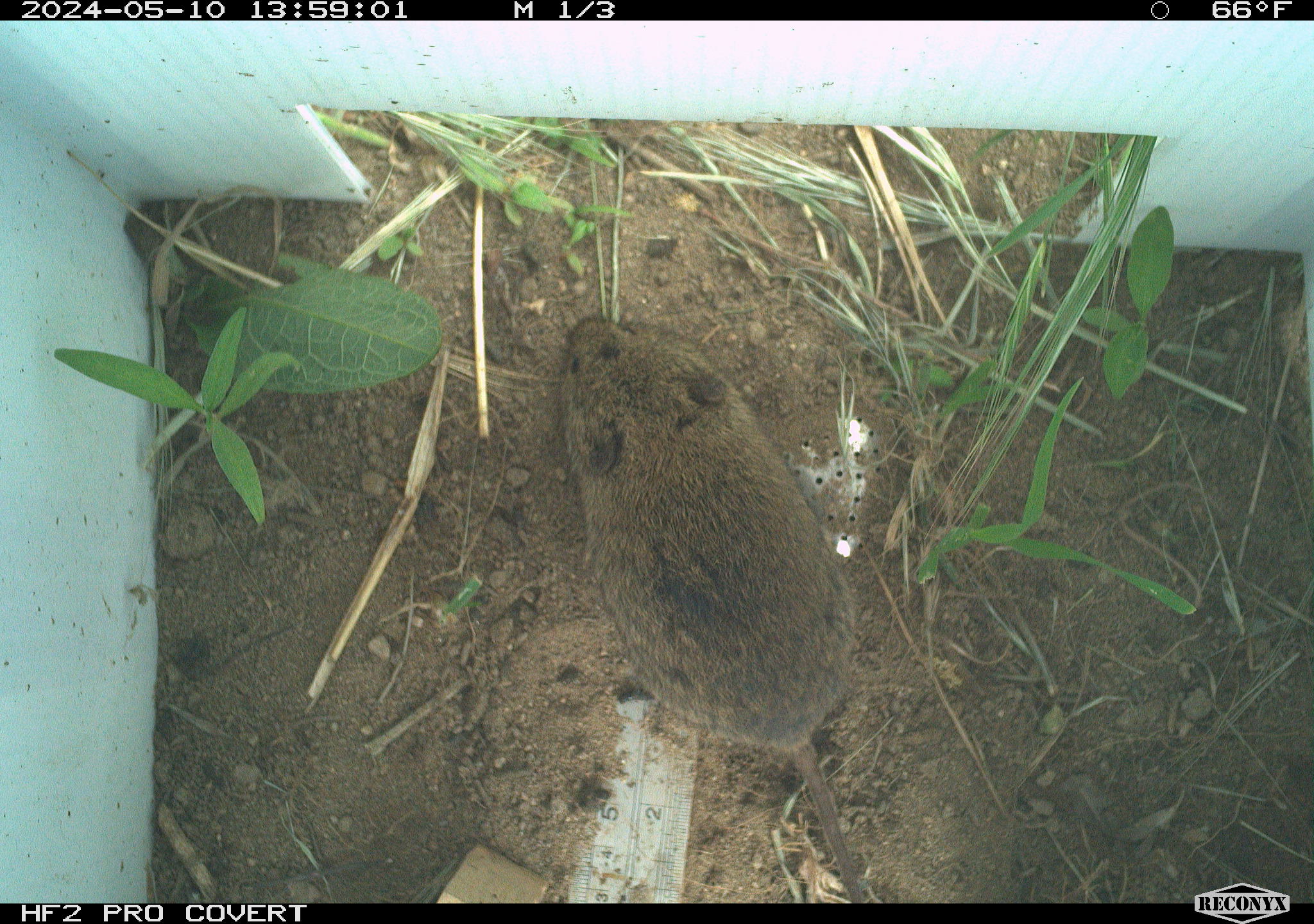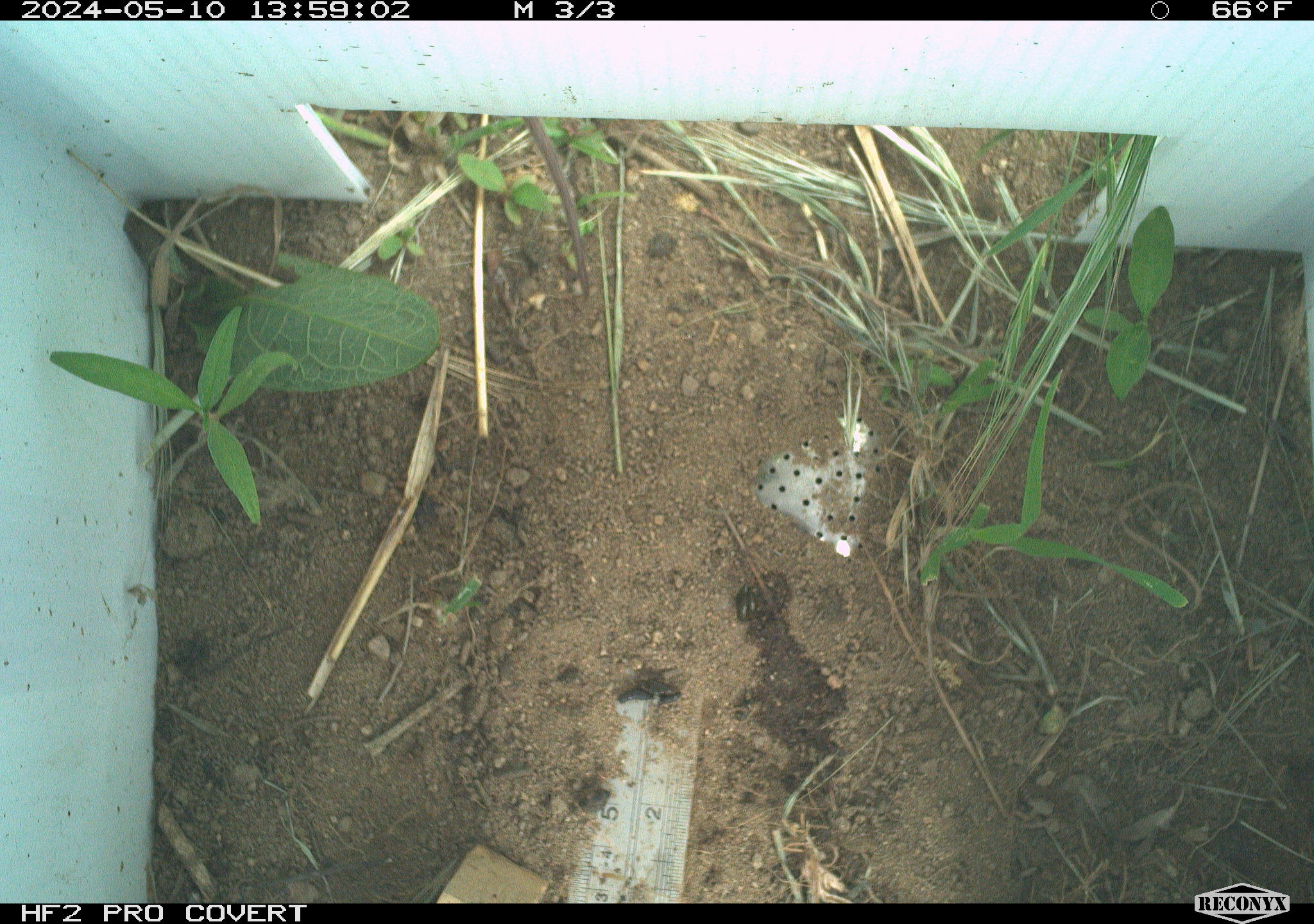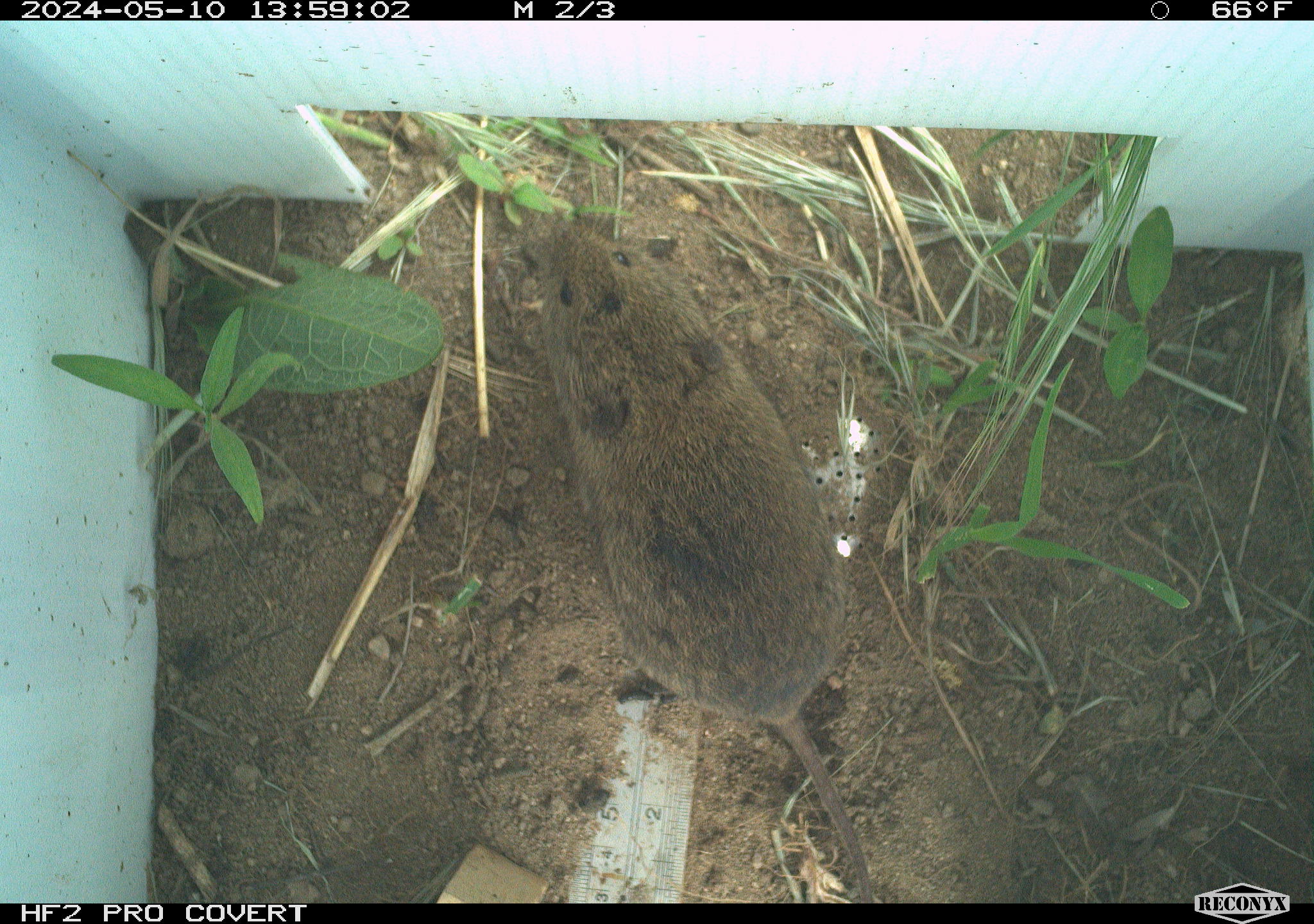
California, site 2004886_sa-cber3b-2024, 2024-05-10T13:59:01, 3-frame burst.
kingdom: Animalia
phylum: Chordata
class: Mammalia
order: Rodentia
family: Cricetidae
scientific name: Arvicolinae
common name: voles, lemmings, and muskrats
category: arvicolinae subfamily